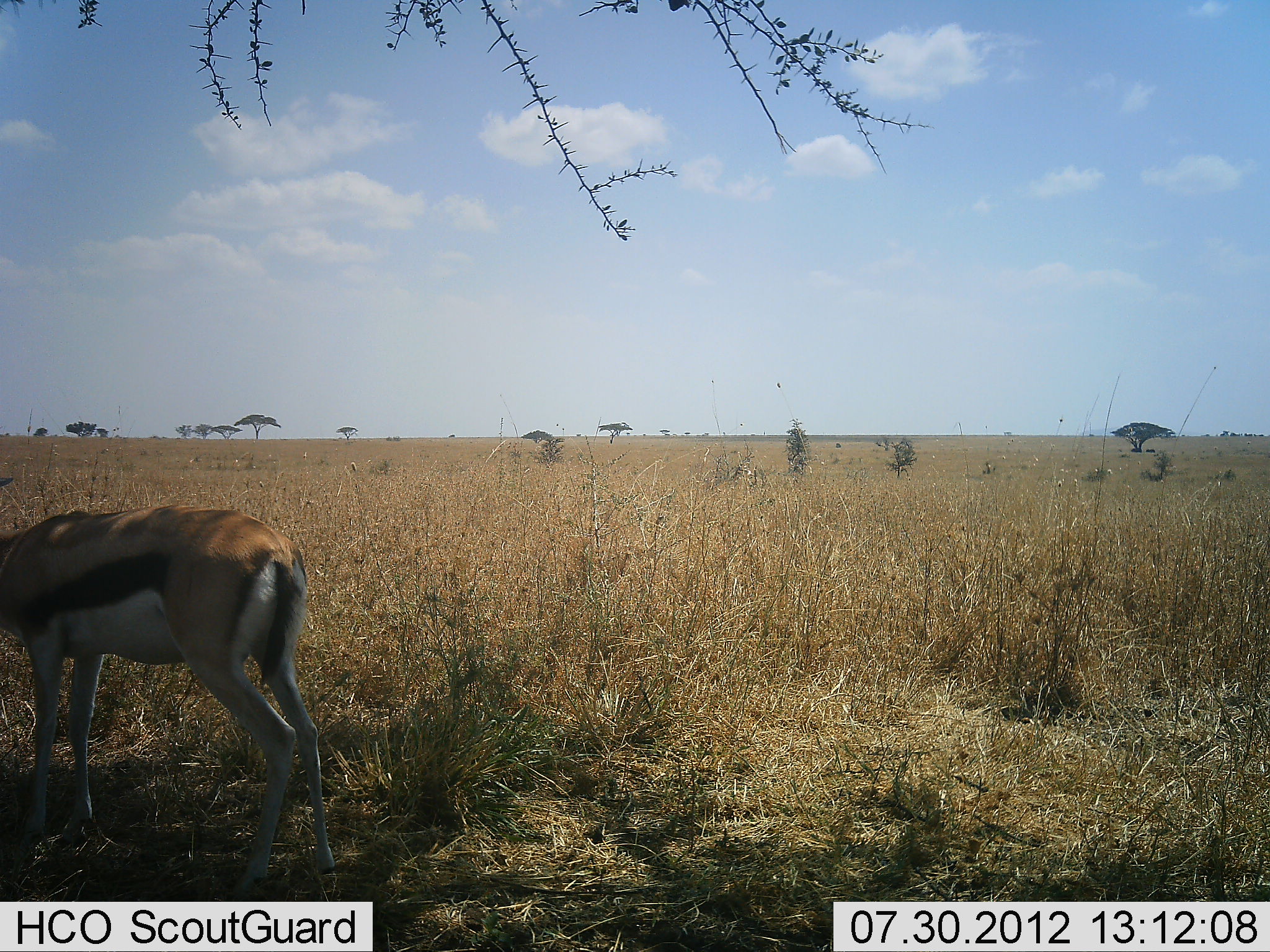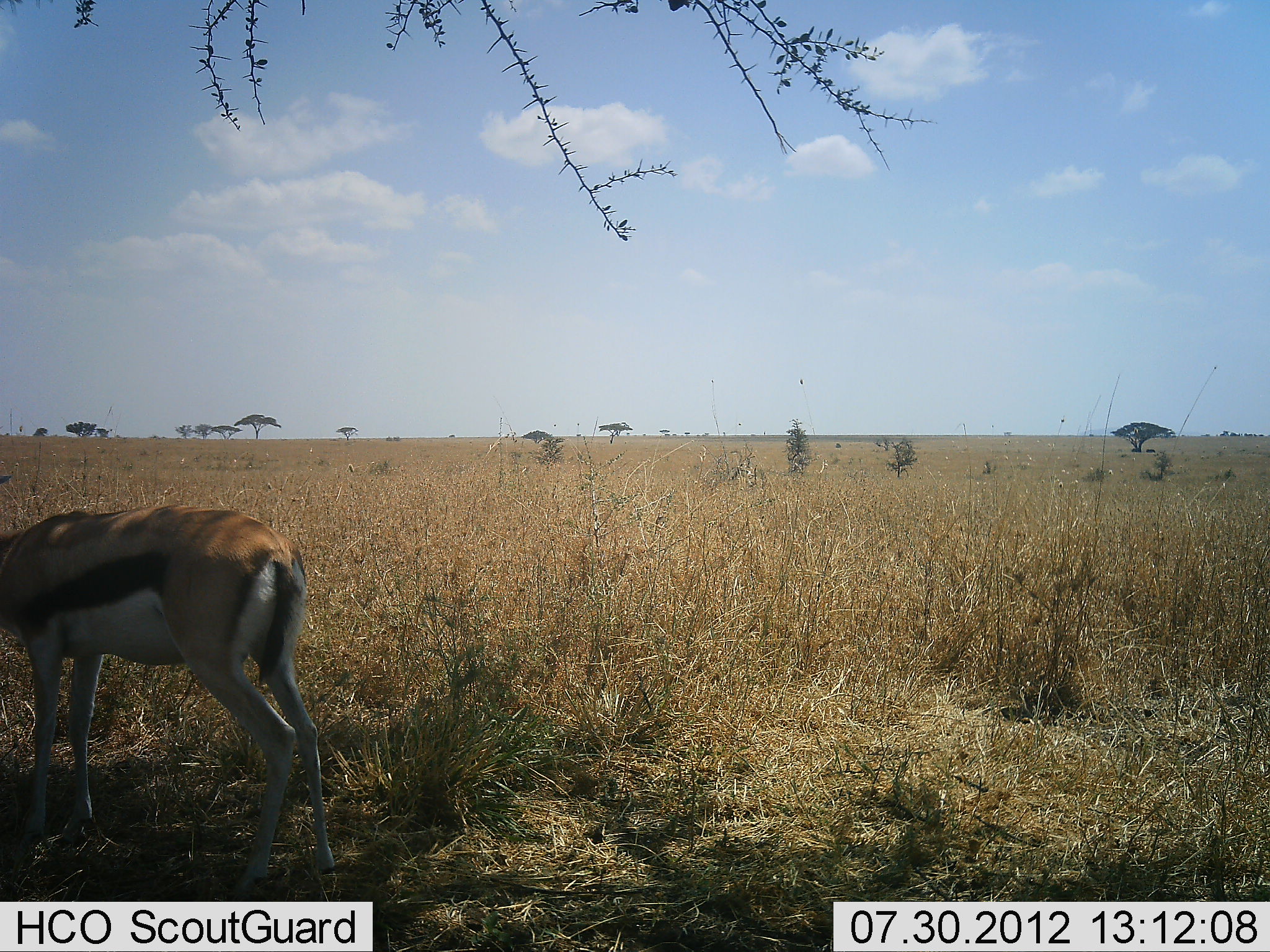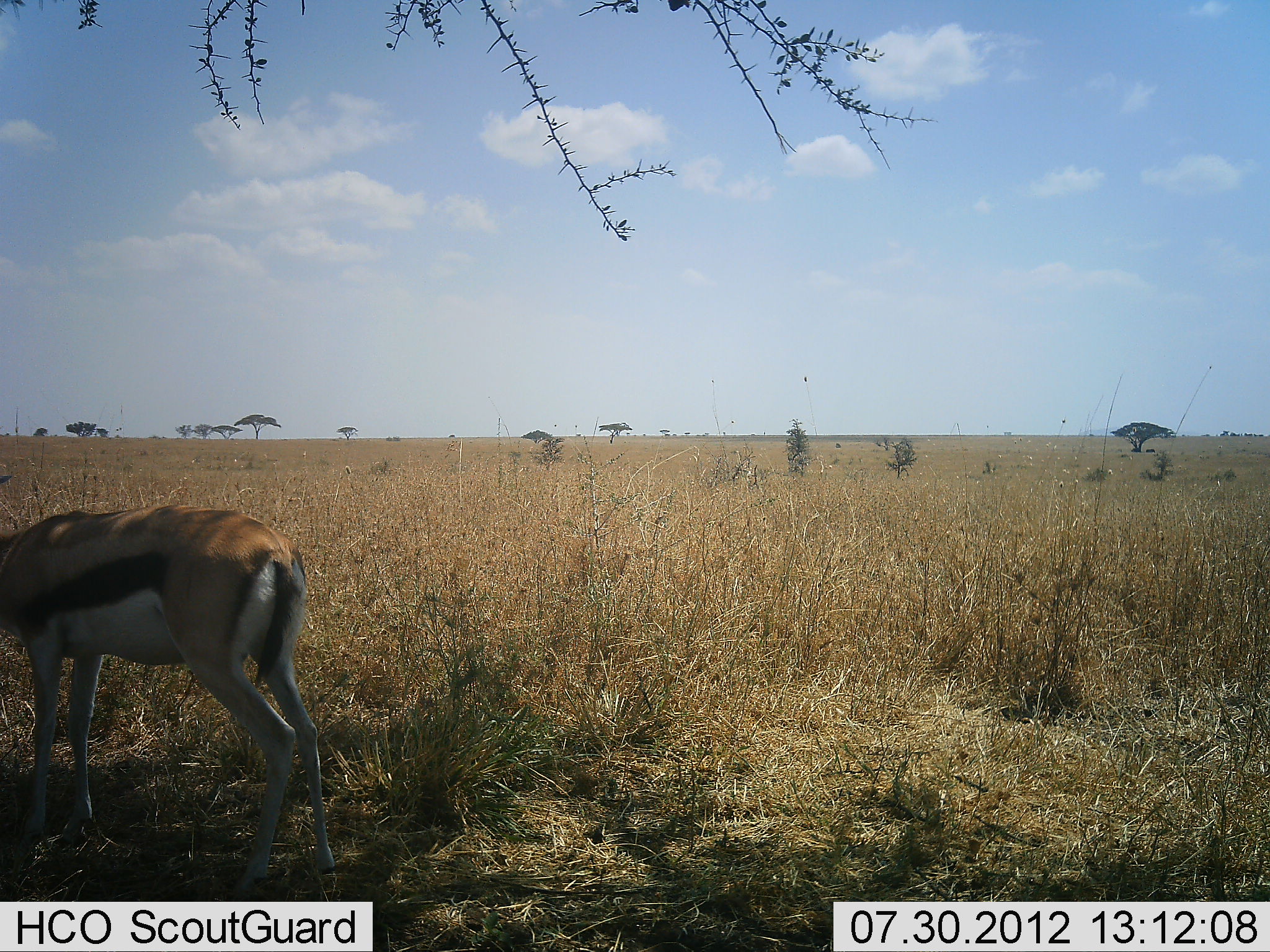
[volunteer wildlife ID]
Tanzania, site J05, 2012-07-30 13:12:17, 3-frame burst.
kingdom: Animalia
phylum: Chordata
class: Mammalia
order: Artiodactyla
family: Bovidae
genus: Eudorcas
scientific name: Eudorcas thomsonii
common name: thomson's gazelle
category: gazellethomsons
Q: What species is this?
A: Gazellethomsons (thomson's gazelle) (Eudorcas thomsonii).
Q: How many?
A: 1.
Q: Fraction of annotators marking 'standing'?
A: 90%.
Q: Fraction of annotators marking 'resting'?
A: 0%.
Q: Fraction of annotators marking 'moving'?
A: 0%.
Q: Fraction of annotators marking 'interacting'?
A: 0%.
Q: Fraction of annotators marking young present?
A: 0%.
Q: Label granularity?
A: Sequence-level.